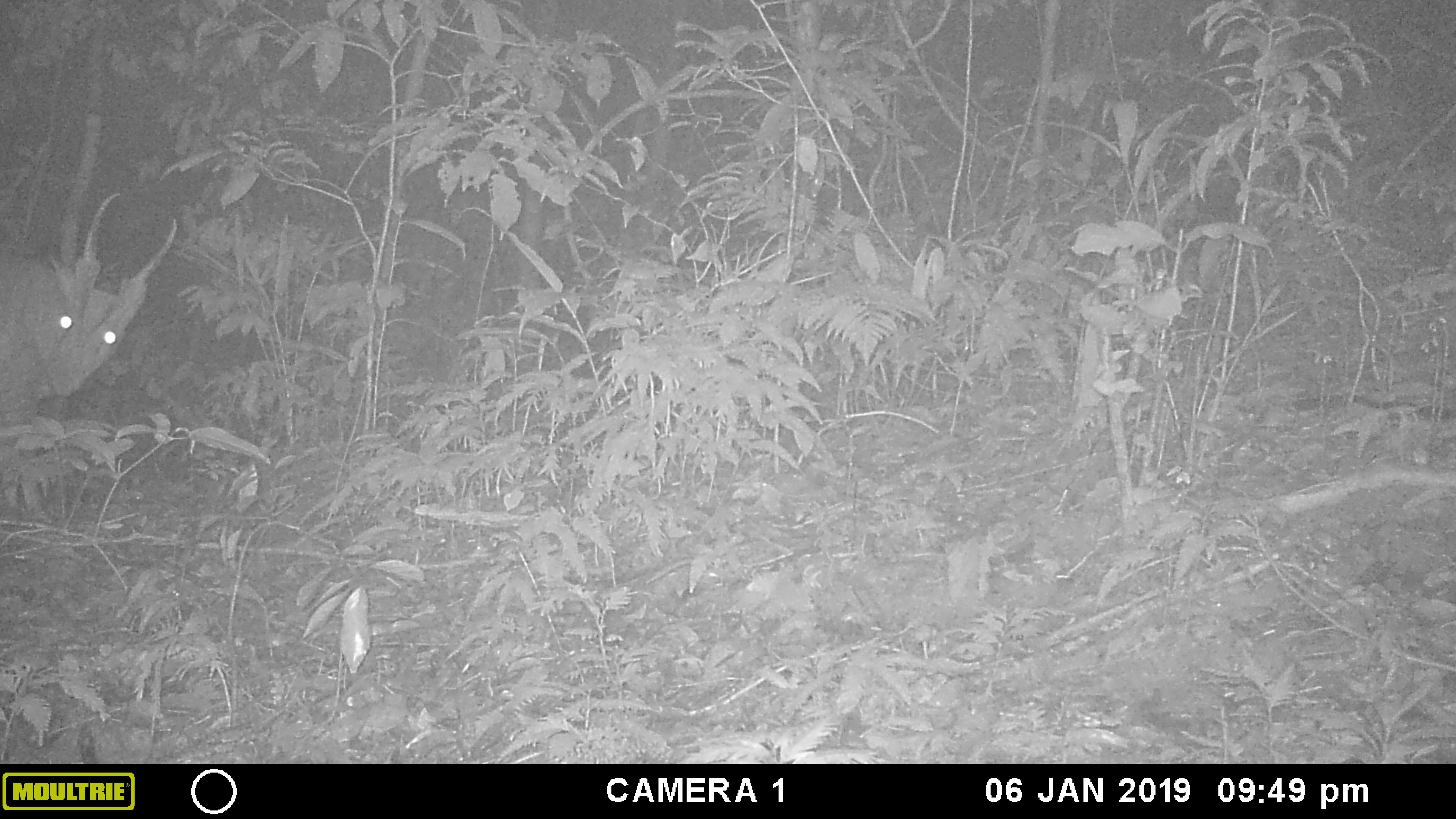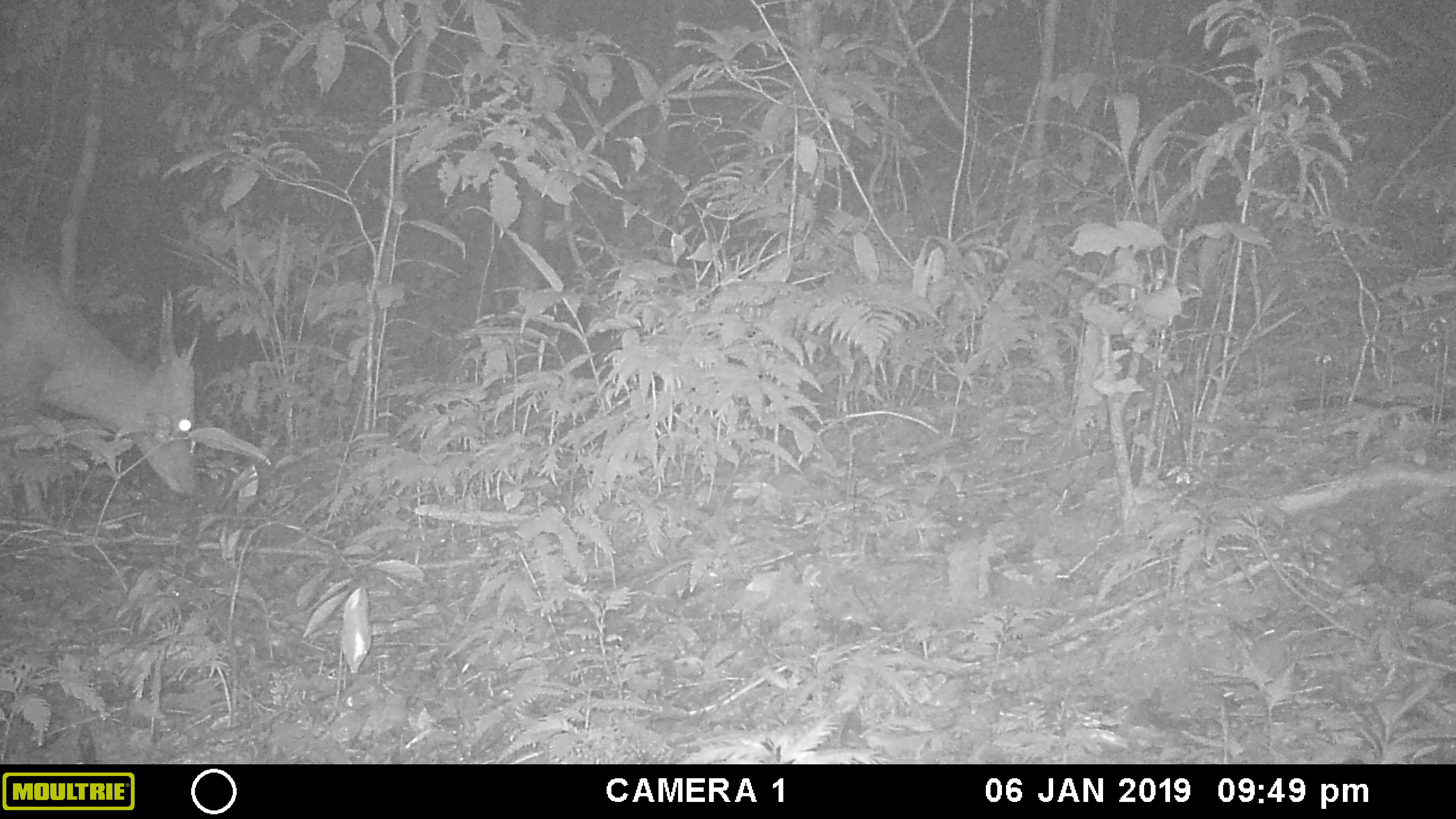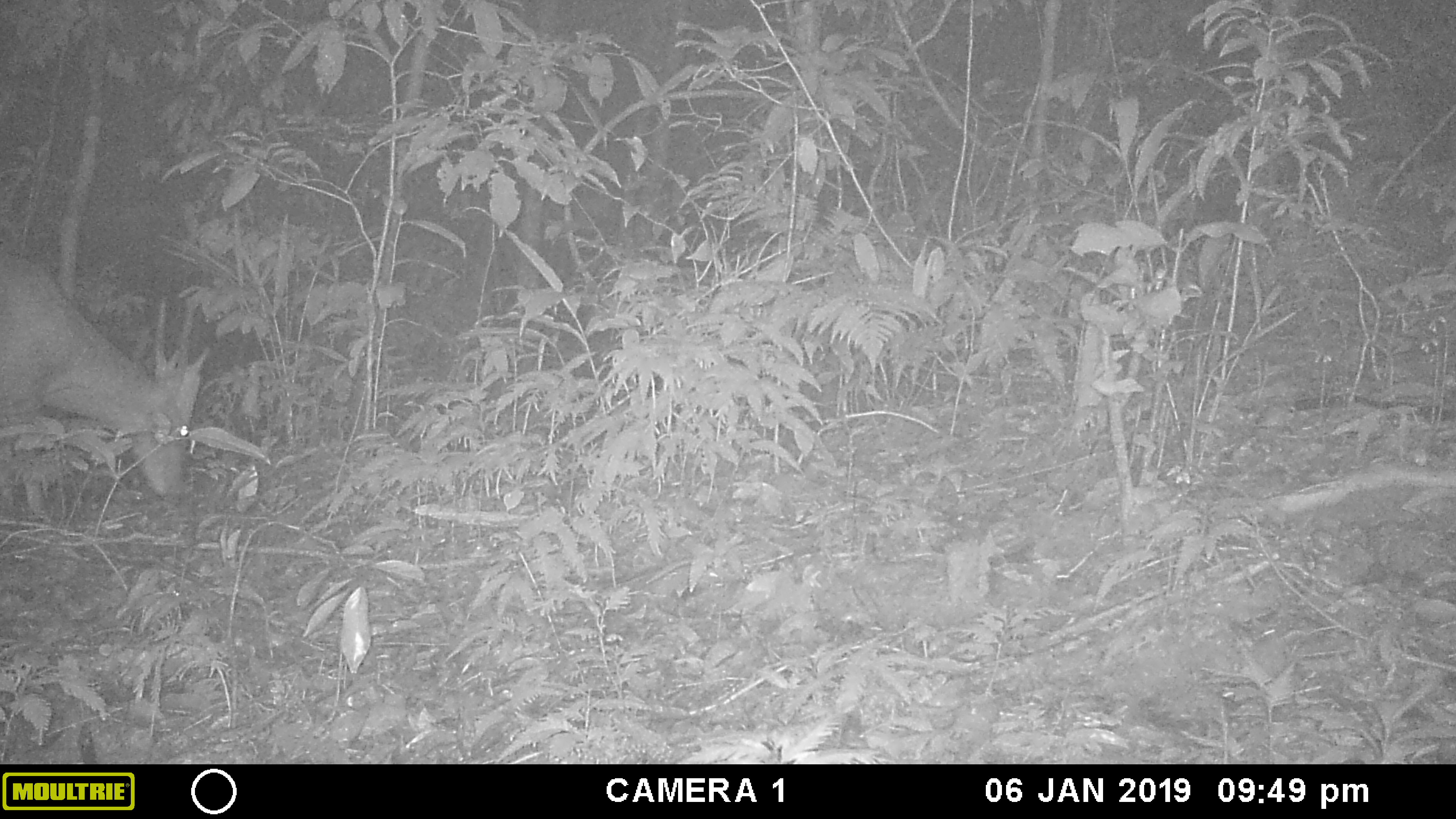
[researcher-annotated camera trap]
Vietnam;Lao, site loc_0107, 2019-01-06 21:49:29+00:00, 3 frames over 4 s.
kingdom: Animalia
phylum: Chordata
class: Mammalia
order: Artiodactyla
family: Cervidae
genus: Muntiacus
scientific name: Muntiacus vuquangensis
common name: large-antlered muntjac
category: large antlered muntjac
Large antlered muntjac (large-antlered muntjac) (Muntiacus vuquangensis). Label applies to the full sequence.